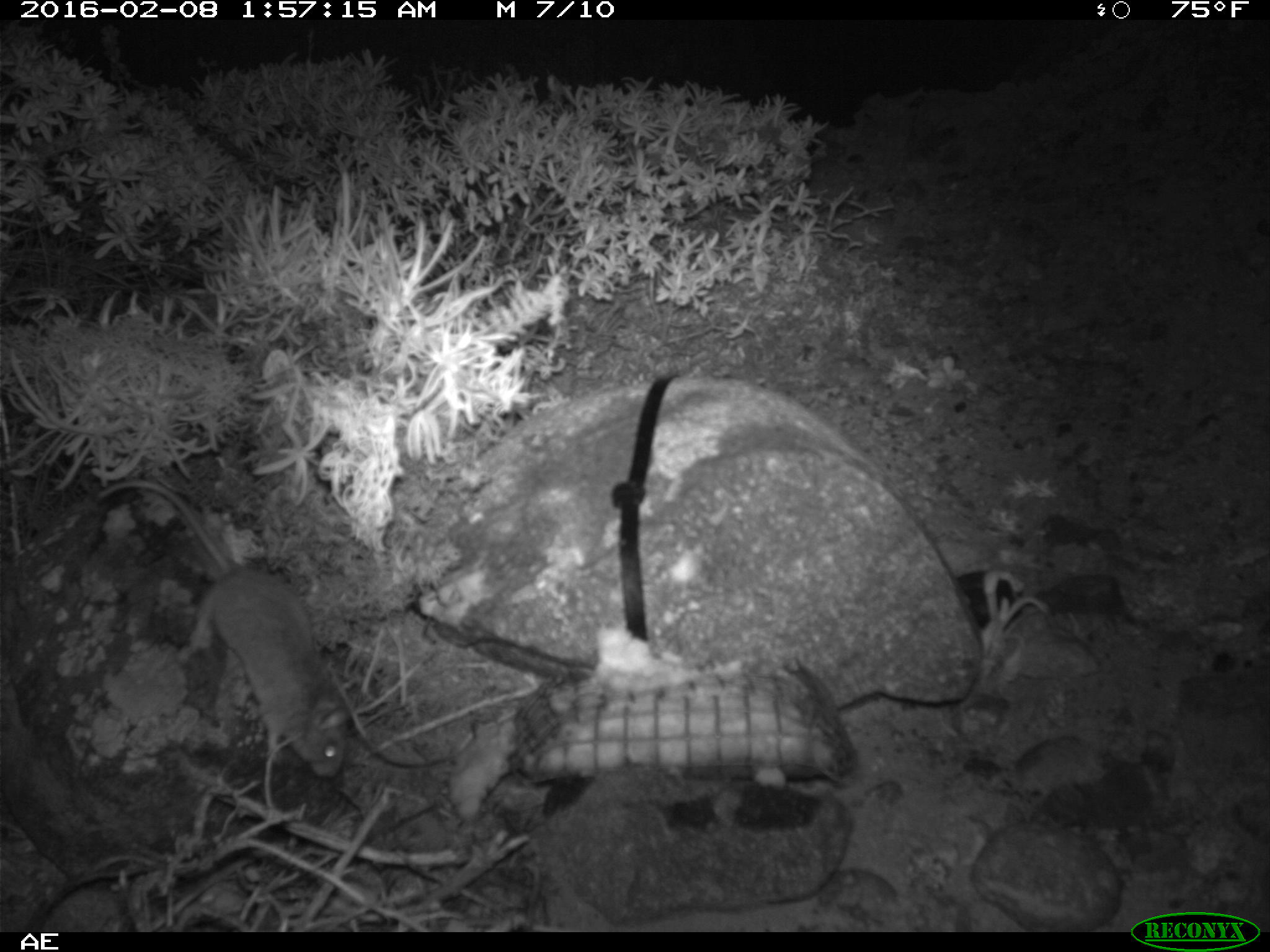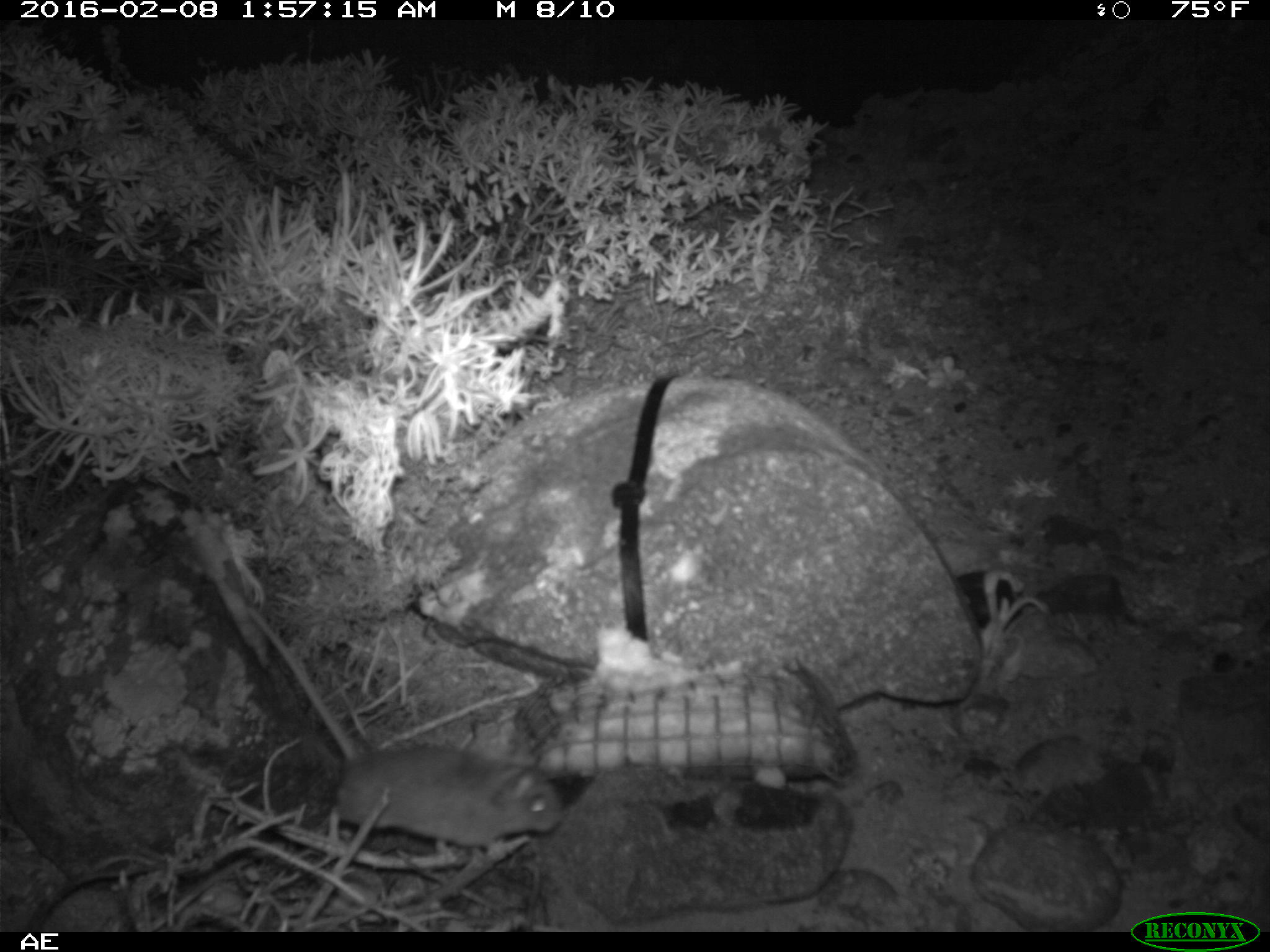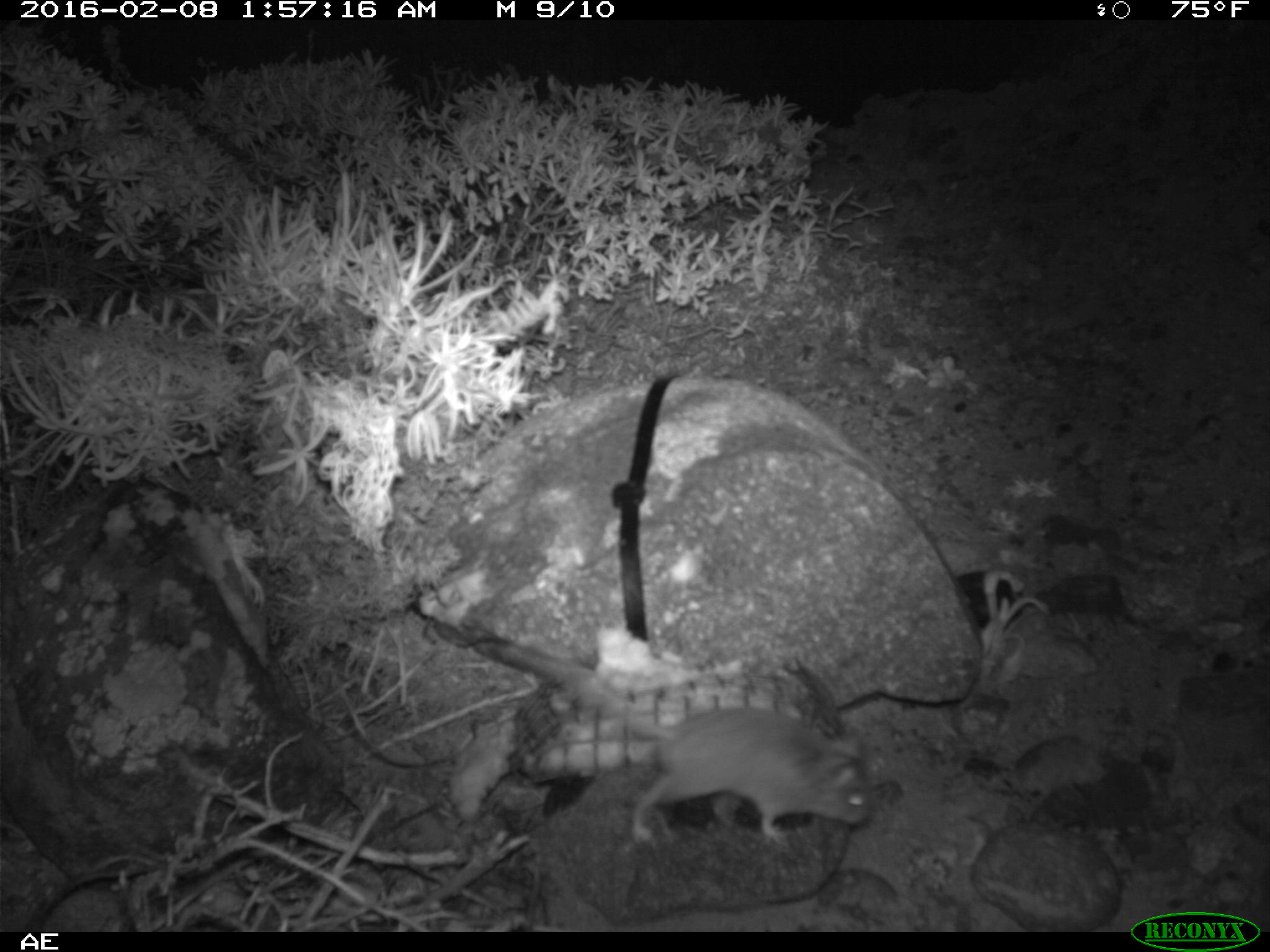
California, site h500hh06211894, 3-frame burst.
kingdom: Animalia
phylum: Chordata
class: Mammalia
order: Rodentia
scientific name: Rodentia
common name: rodent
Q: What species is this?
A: Rodent (Rodentia).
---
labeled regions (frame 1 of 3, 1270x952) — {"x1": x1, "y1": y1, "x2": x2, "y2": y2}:
rodent: {"x1": 95, "y1": 479, "x2": 351, "y2": 780}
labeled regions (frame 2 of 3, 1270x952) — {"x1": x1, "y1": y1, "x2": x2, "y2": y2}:
rodent: {"x1": 246, "y1": 604, "x2": 563, "y2": 850}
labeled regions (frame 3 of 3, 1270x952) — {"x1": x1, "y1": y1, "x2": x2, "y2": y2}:
rodent: {"x1": 486, "y1": 638, "x2": 869, "y2": 845}